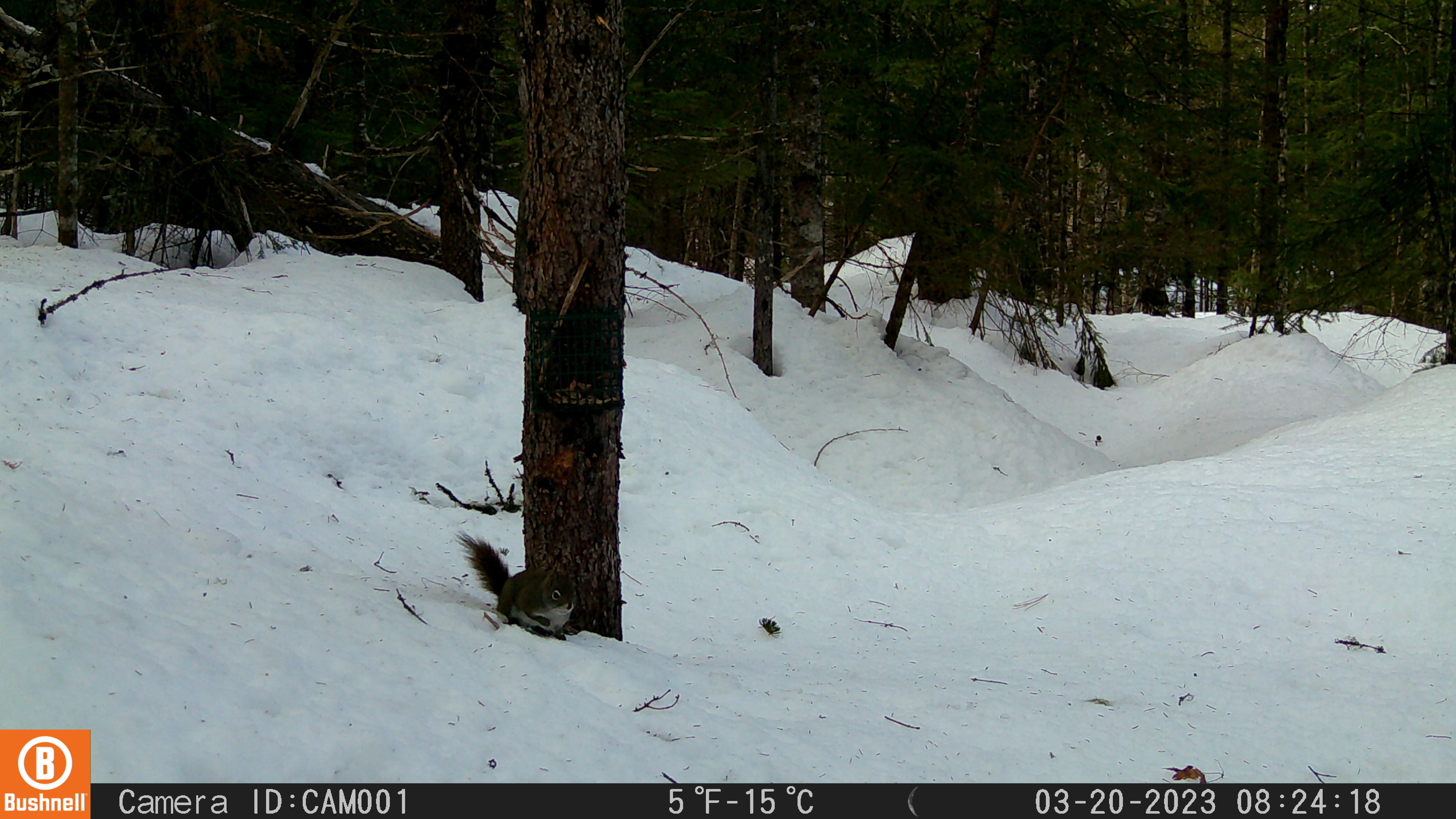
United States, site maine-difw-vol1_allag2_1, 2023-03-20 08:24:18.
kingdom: Animalia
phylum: Chordata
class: Mammalia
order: Rodentia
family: Sciuridae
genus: Tamiasciurus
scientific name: Tamiasciurus hudsonicus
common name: red squirrel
Red squirrel (Tamiasciurus hudsonicus).